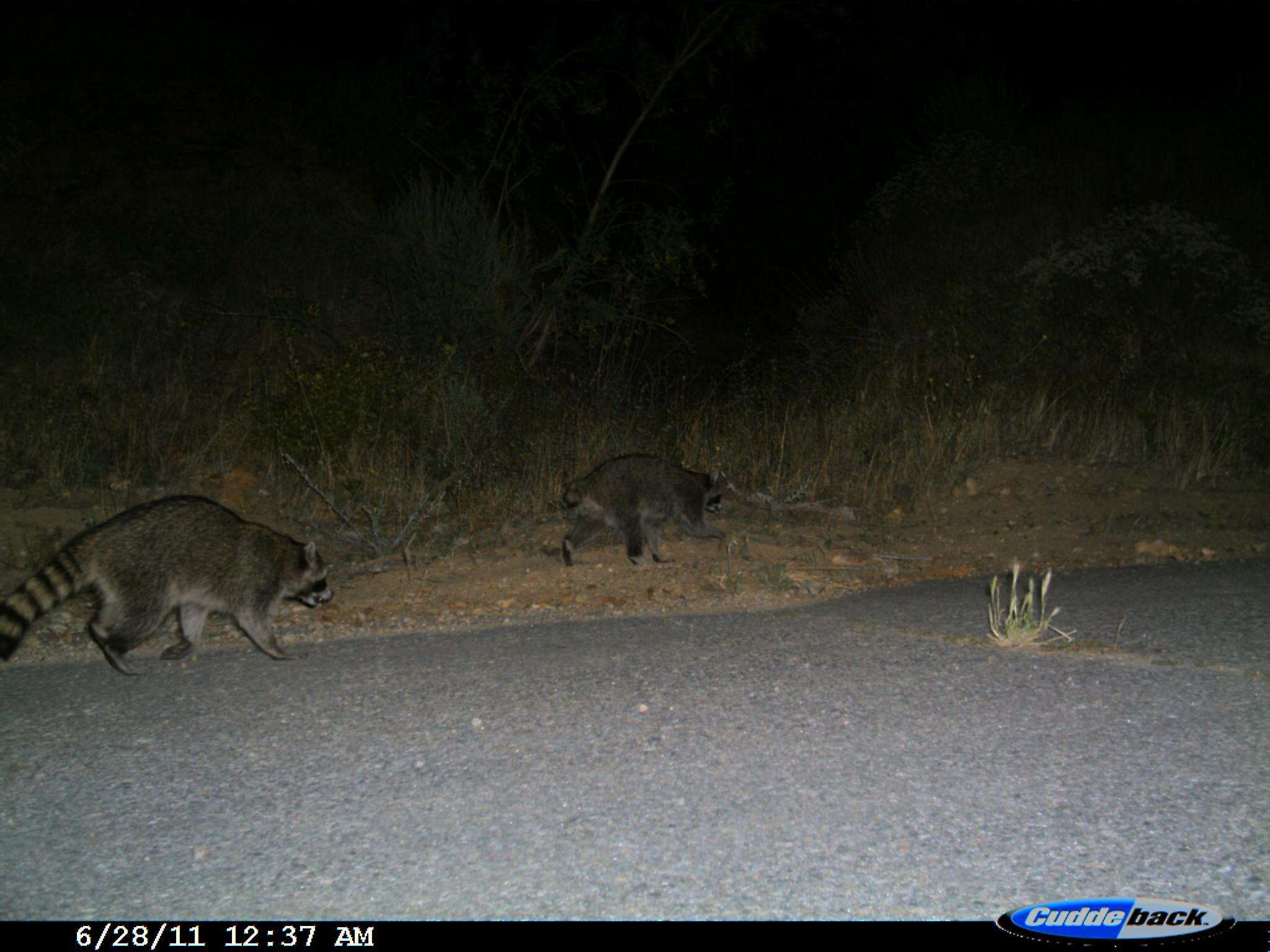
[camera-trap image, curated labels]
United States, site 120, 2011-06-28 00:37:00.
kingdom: Animalia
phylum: Chordata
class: Mammalia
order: Carnivora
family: Procyonidae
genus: Procyon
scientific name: Procyon lotor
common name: raccoon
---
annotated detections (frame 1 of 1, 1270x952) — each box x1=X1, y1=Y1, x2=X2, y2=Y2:
raccoon: x1=10, y1=484, x2=344, y2=676; x1=548, y1=440, x2=752, y2=574